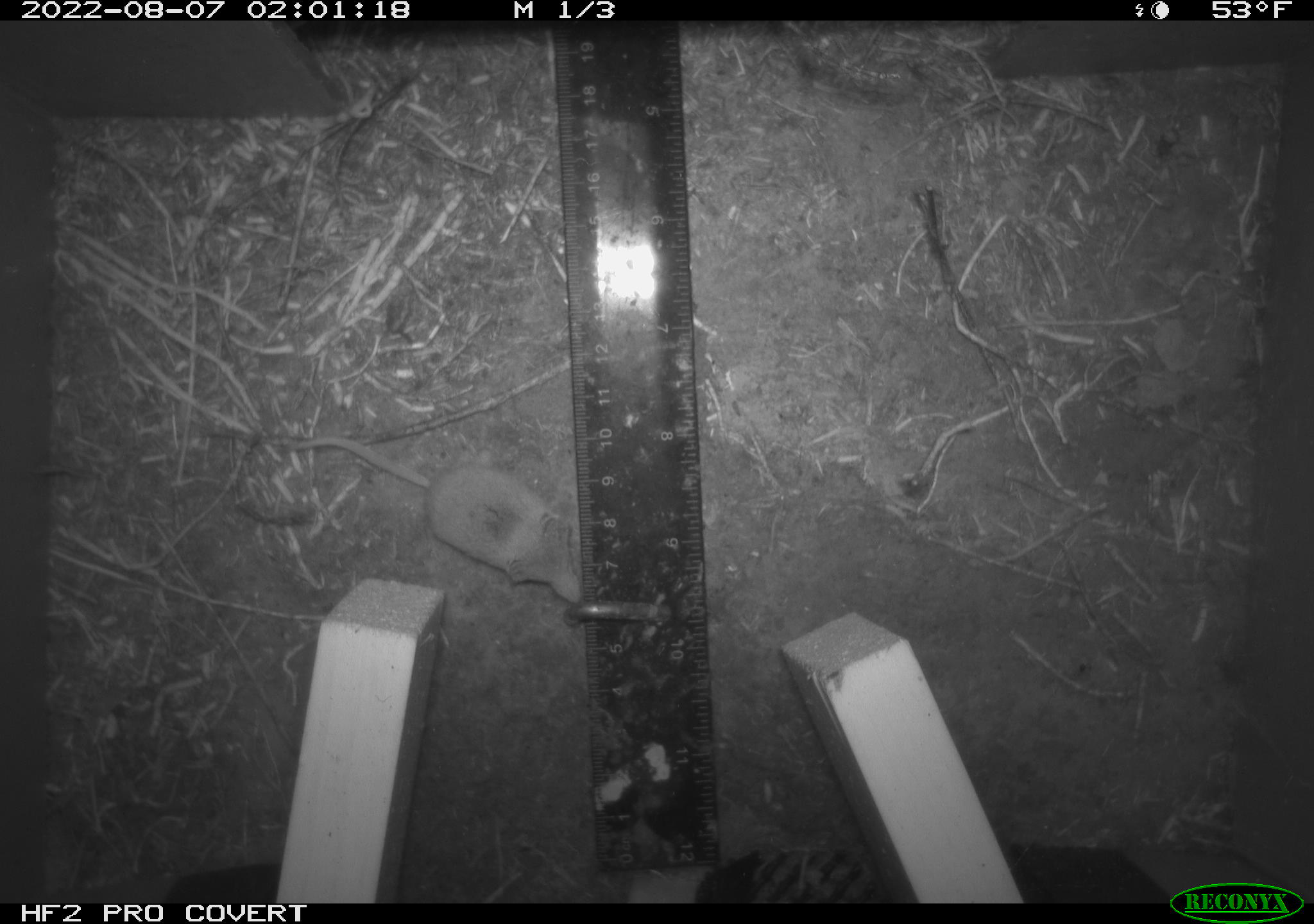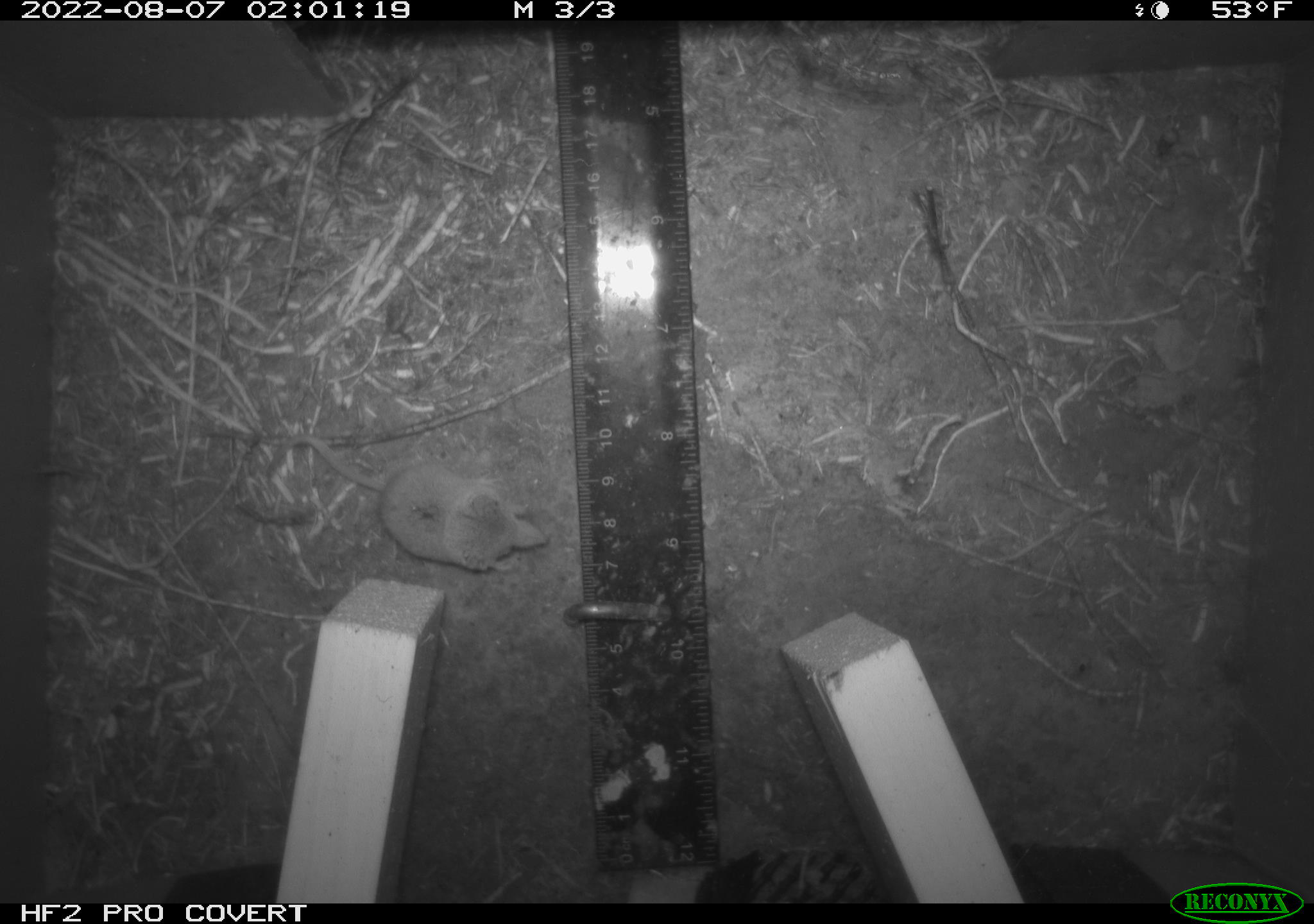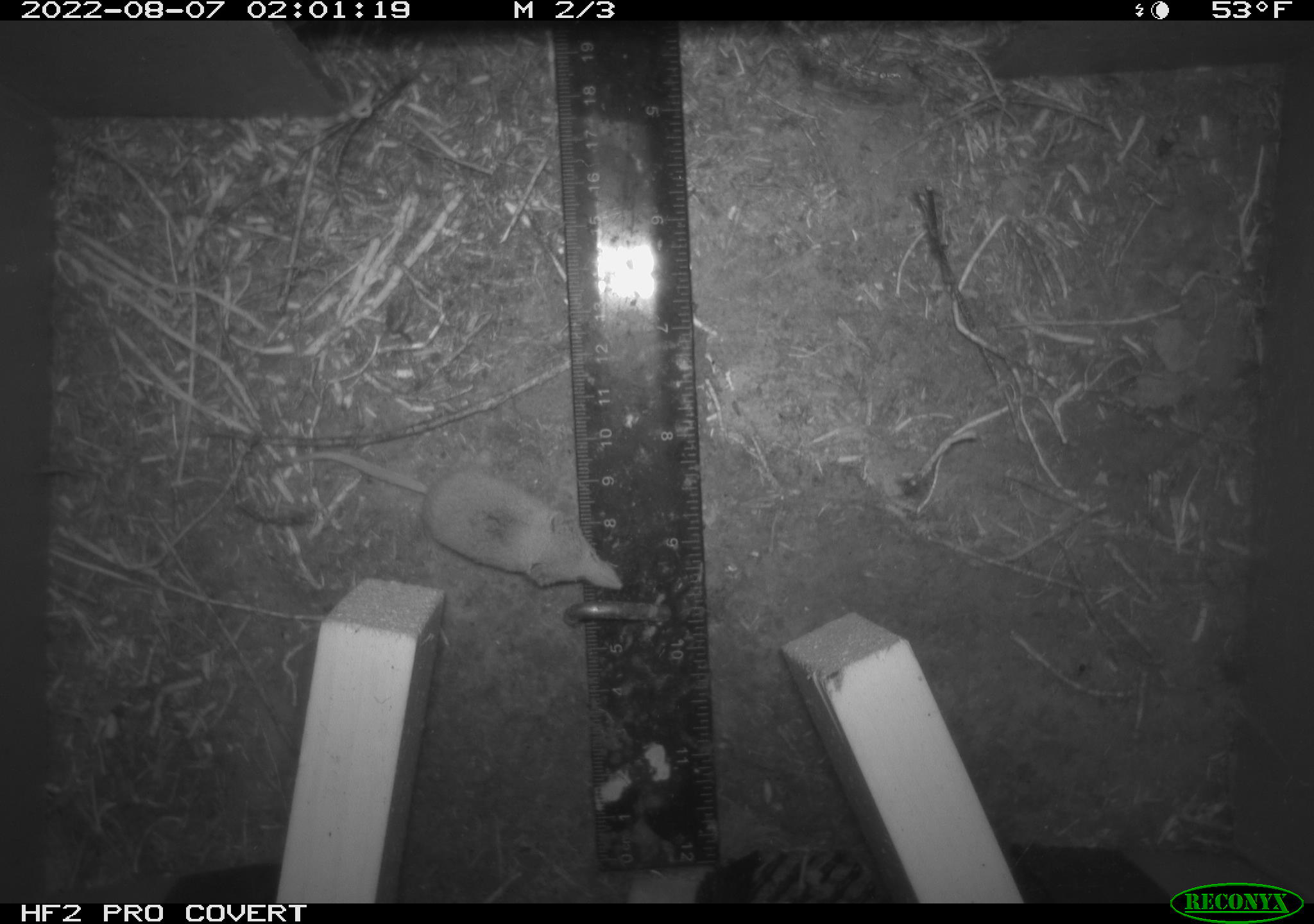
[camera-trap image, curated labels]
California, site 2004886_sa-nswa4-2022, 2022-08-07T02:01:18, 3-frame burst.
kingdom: Animalia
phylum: Chordata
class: Mammalia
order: Eulipotyphla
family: Soricidae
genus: Sorex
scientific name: Sorex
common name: long-tailed shrew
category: sorex species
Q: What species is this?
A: Sorex species (long-tailed shrew) (Sorex).